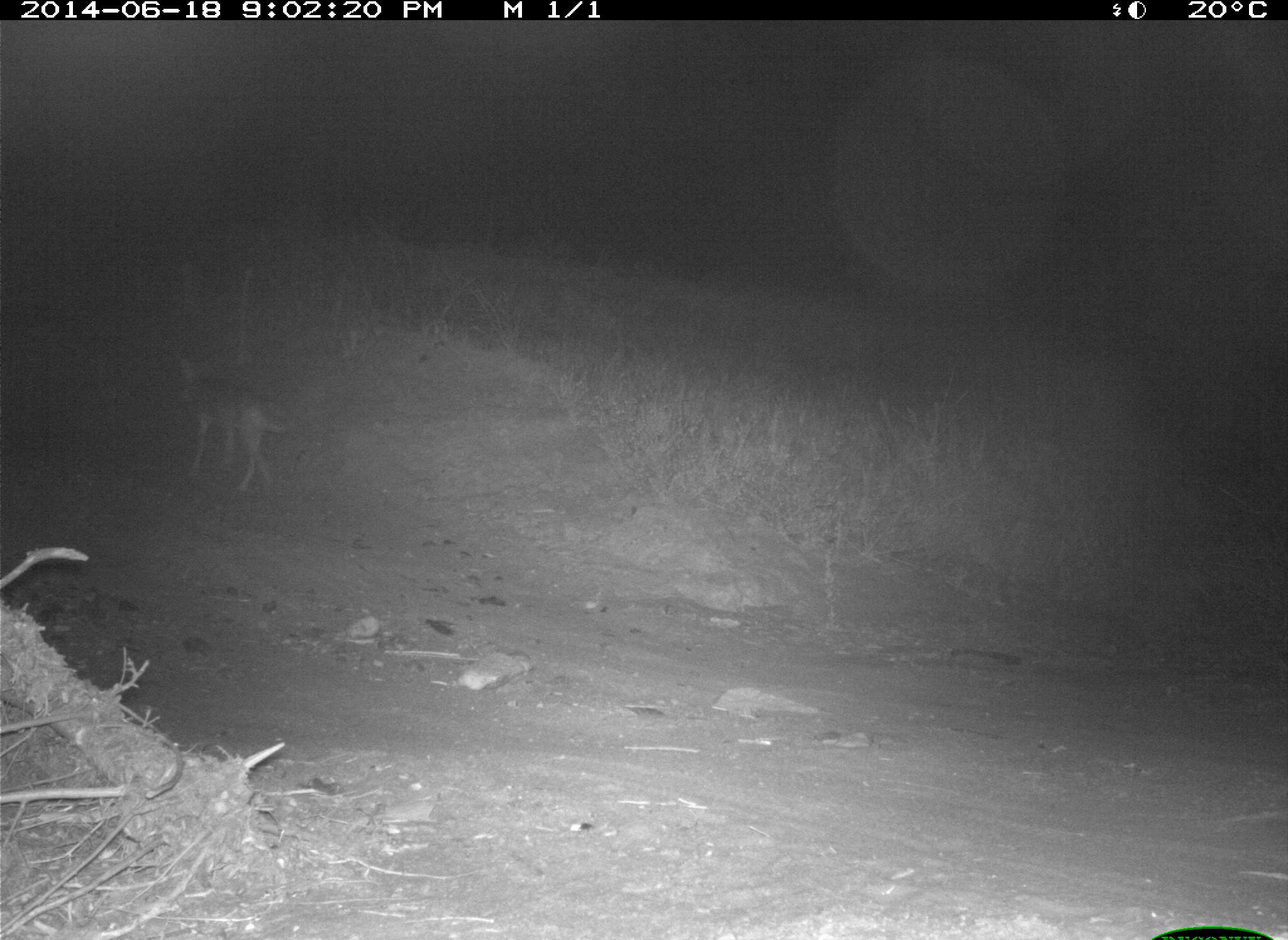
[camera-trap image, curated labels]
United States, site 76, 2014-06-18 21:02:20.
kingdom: Animalia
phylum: Chordata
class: Mammalia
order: Carnivora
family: Canidae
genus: Canis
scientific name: Canis latrans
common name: coyote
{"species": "coyote (Canis latrans)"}